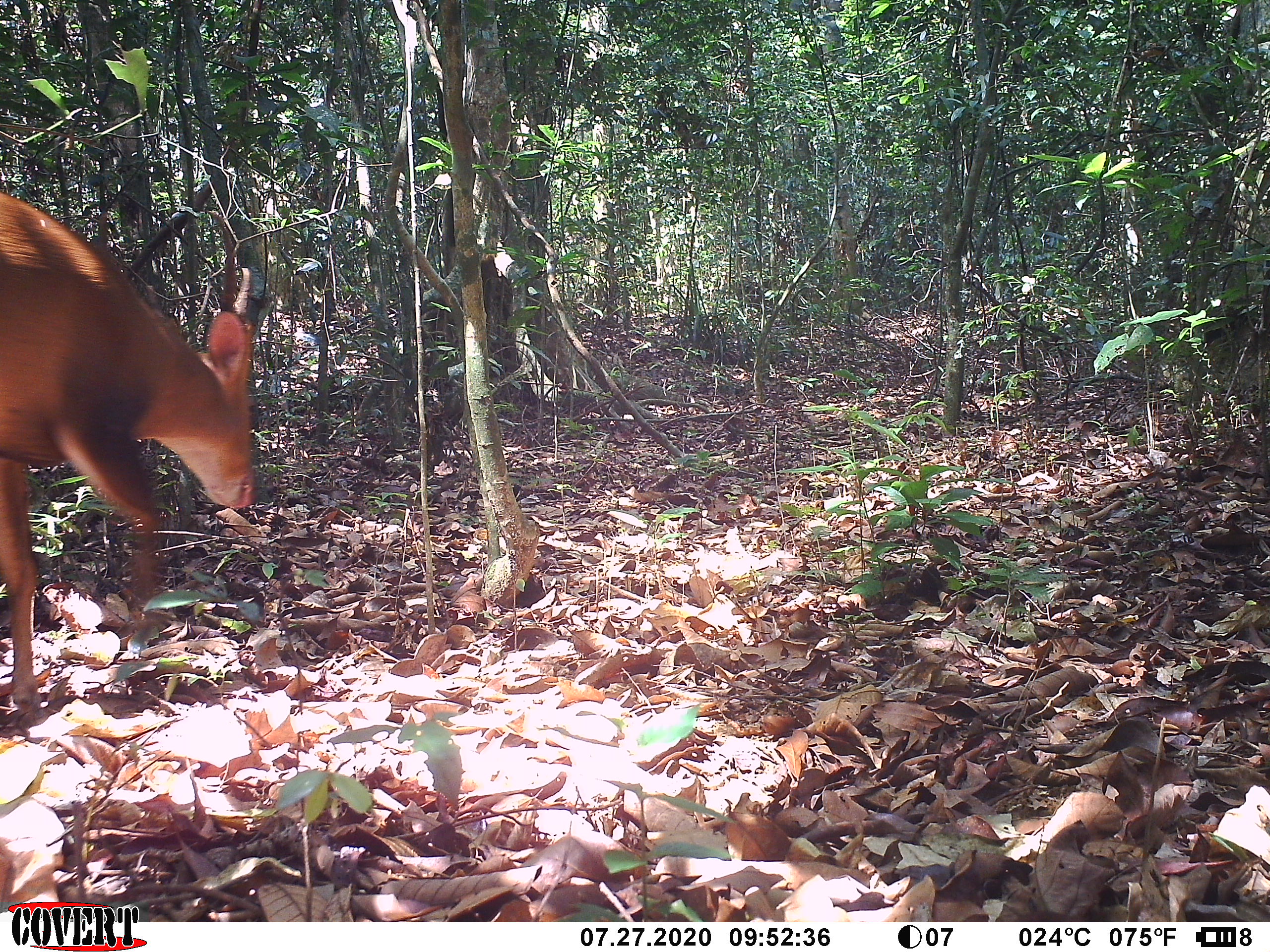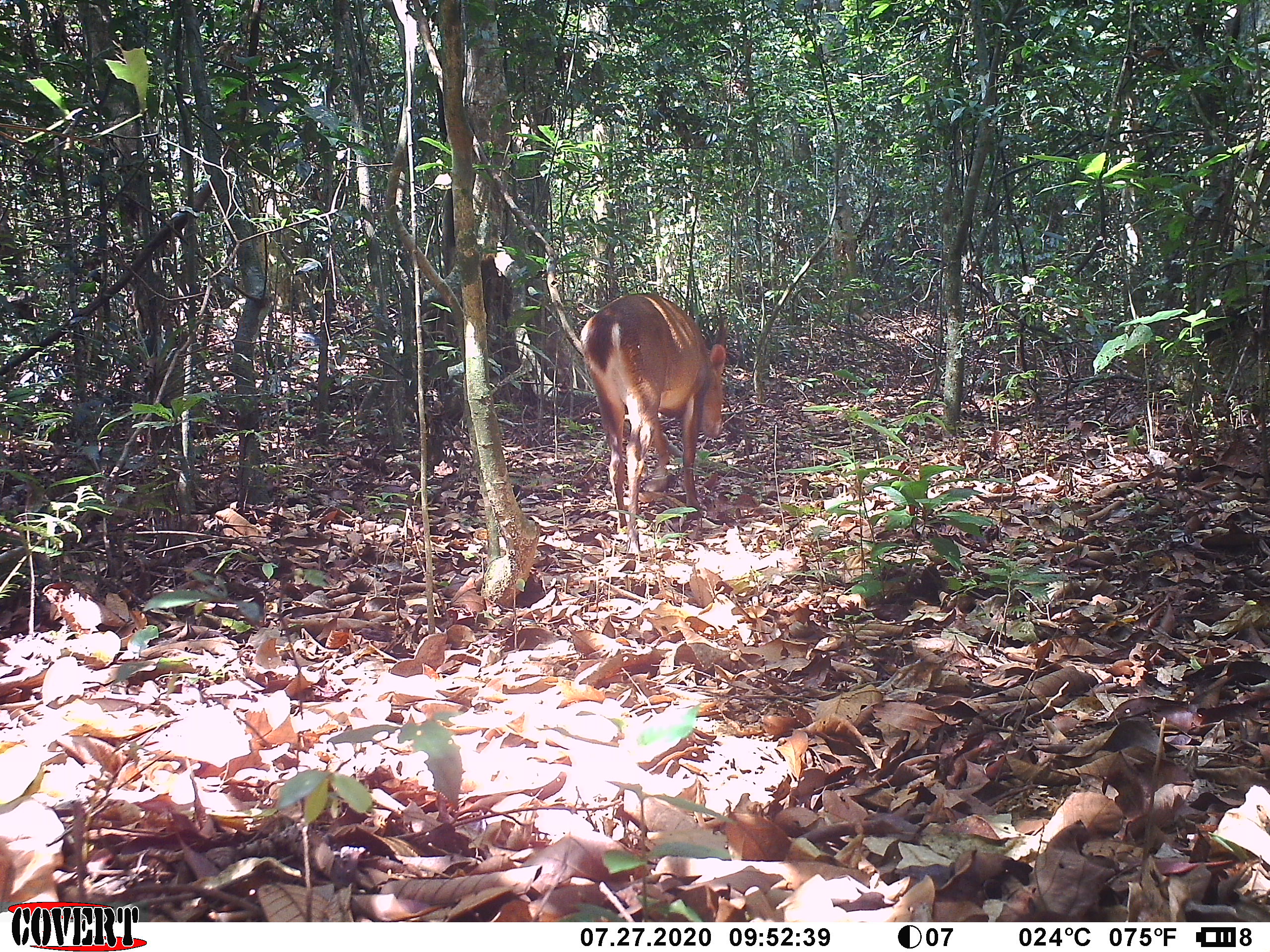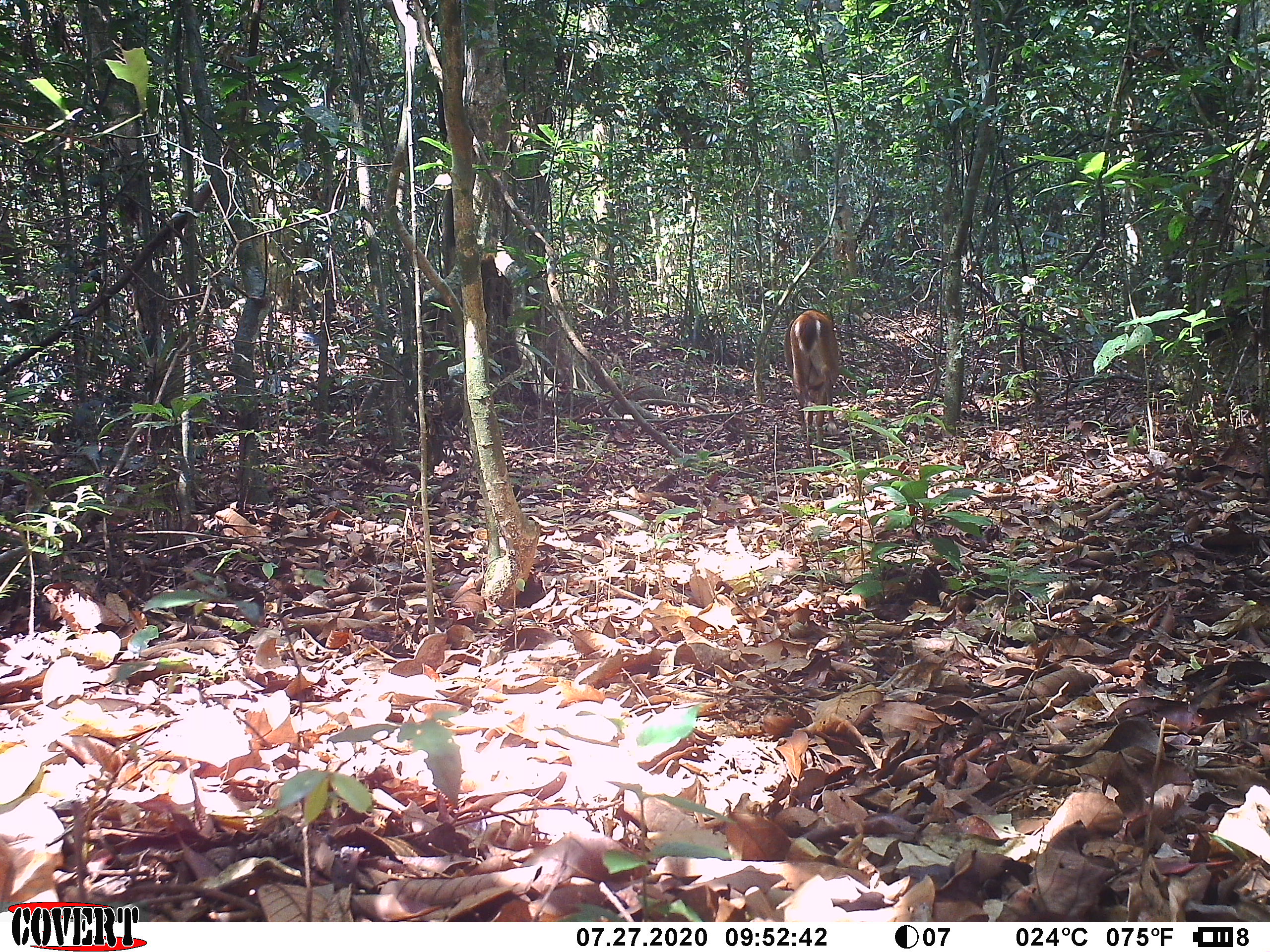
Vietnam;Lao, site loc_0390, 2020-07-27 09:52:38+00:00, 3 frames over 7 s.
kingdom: Animalia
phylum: Chordata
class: Mammalia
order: Artiodactyla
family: Cervidae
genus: Muntiacus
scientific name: Muntiacus vuquangensis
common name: large-antlered muntjac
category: large antlered muntjac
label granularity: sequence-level